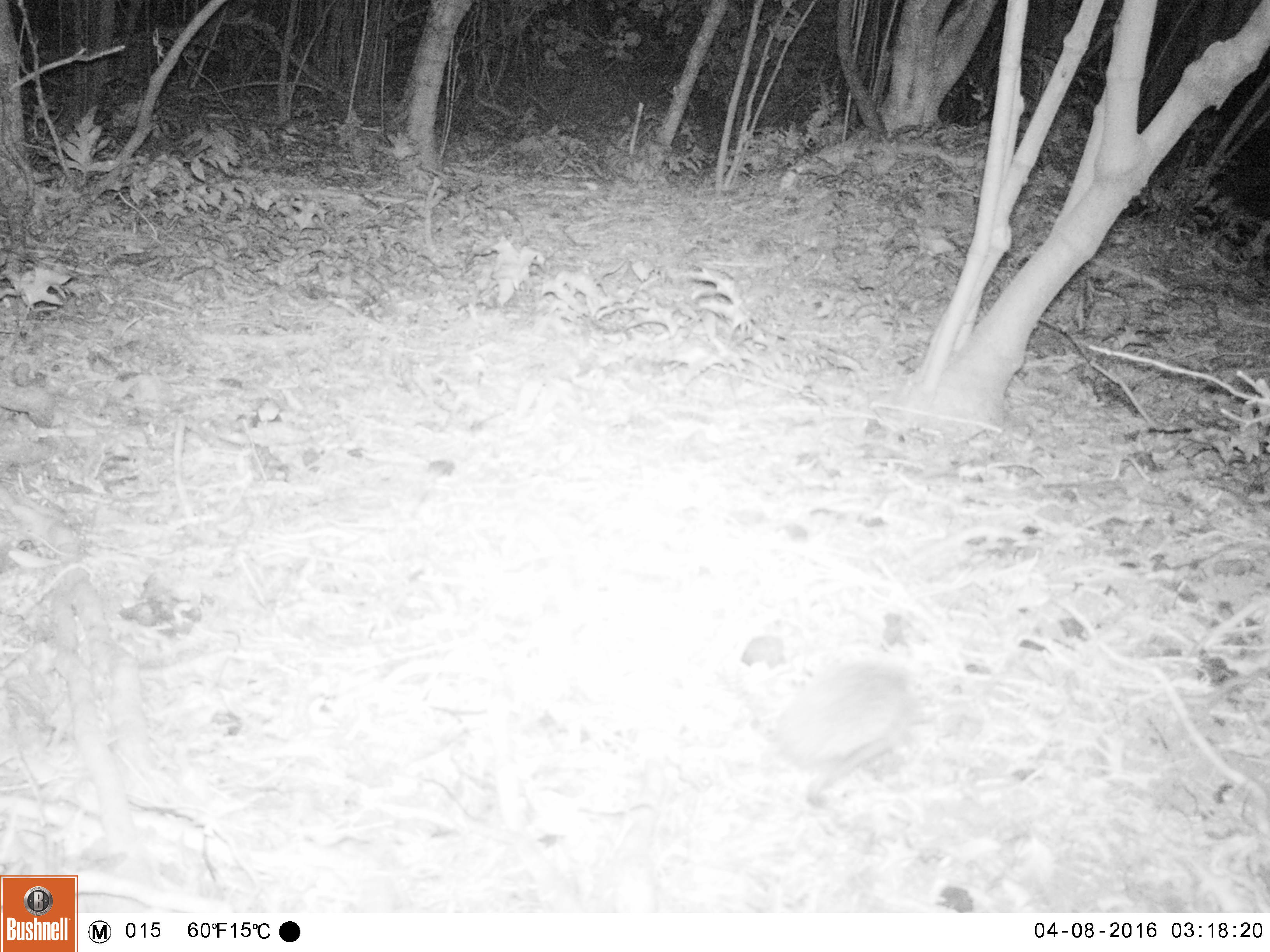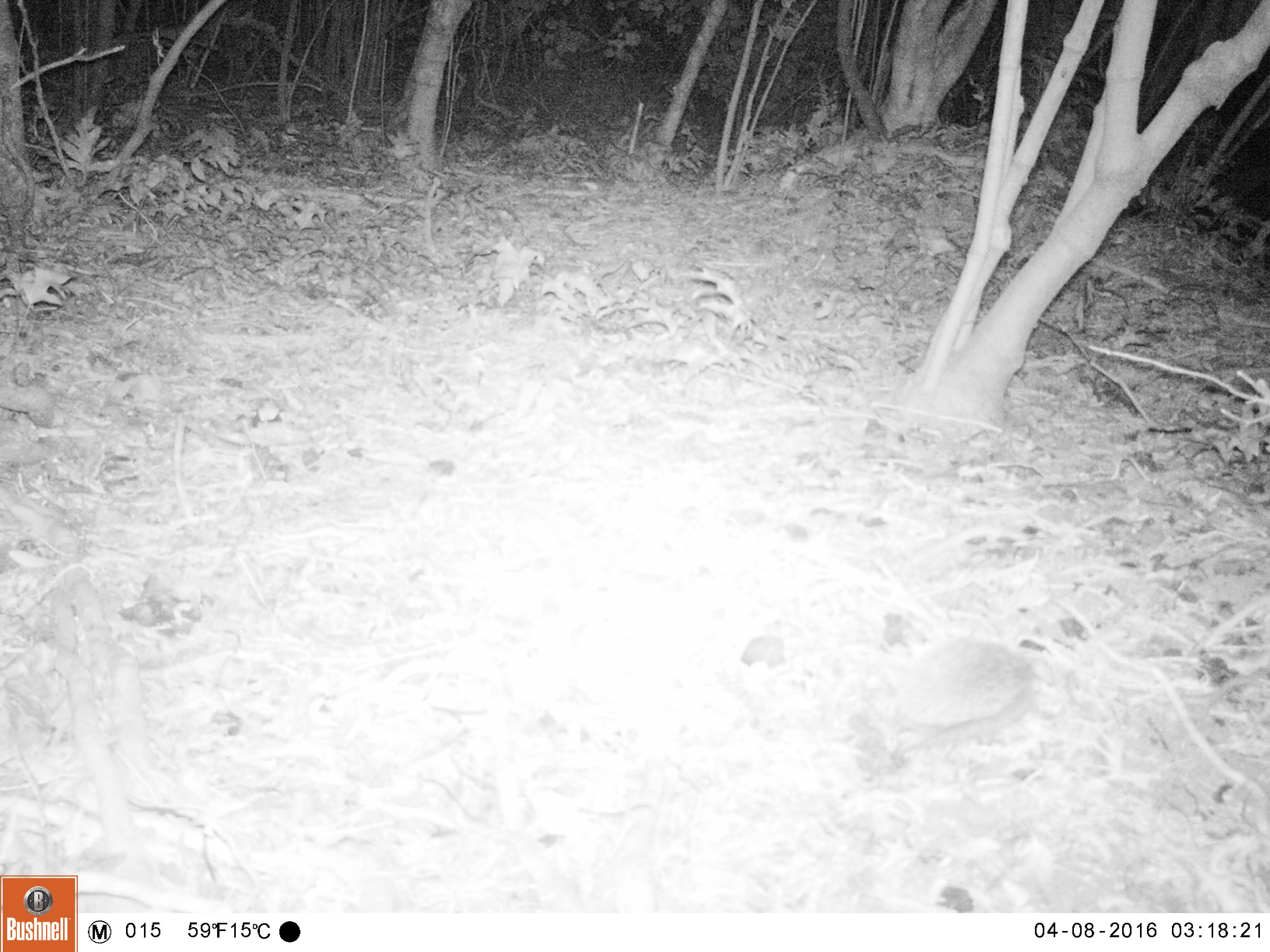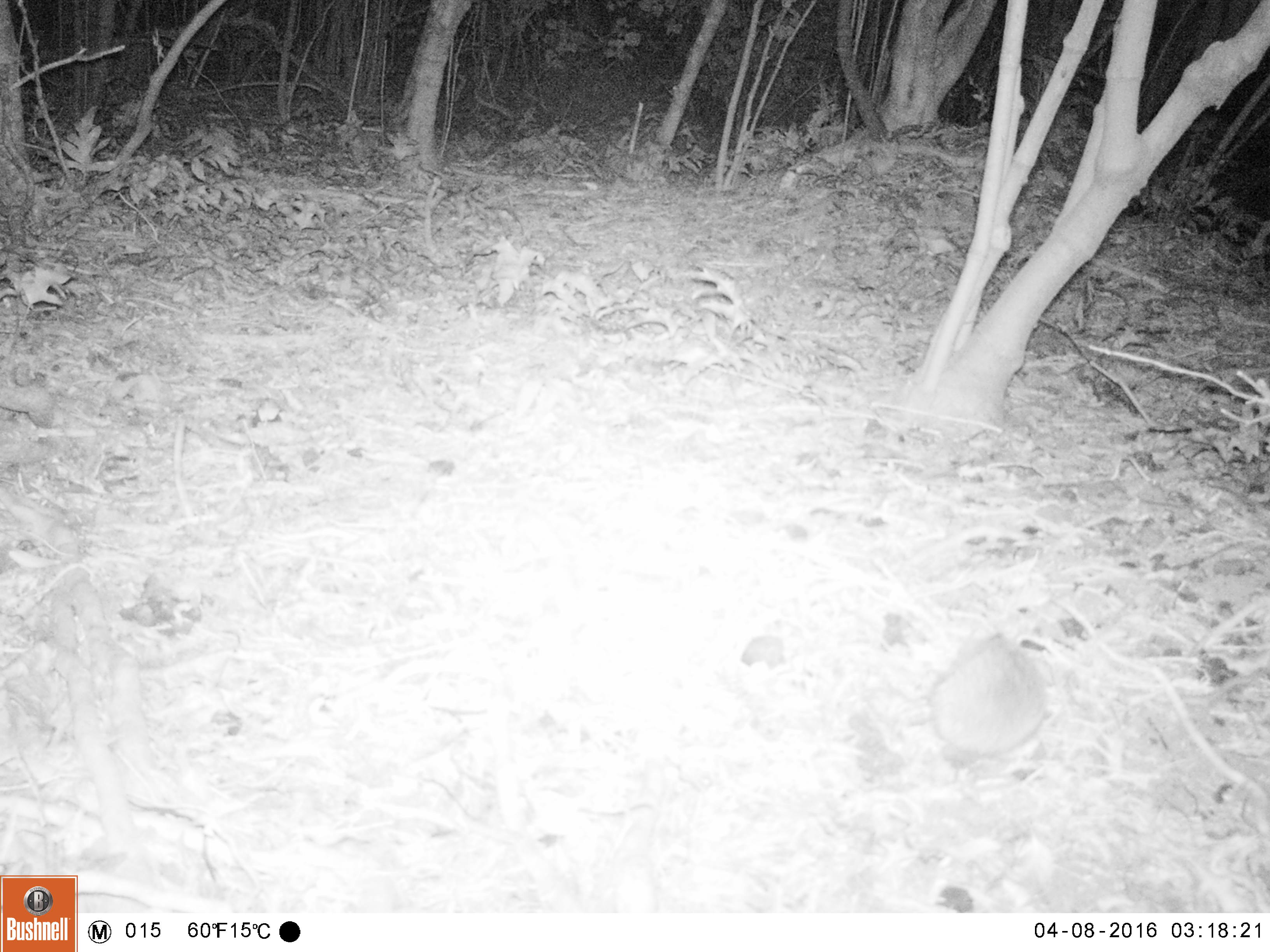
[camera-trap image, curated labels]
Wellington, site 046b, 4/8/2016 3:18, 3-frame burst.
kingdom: Animalia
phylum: Chordata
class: Mammalia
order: Eulipotyphla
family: Erinaceidae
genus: Erinaceus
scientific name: Erinaceus europaeus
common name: hedgehog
Hedgehog (Erinaceus europaeus).